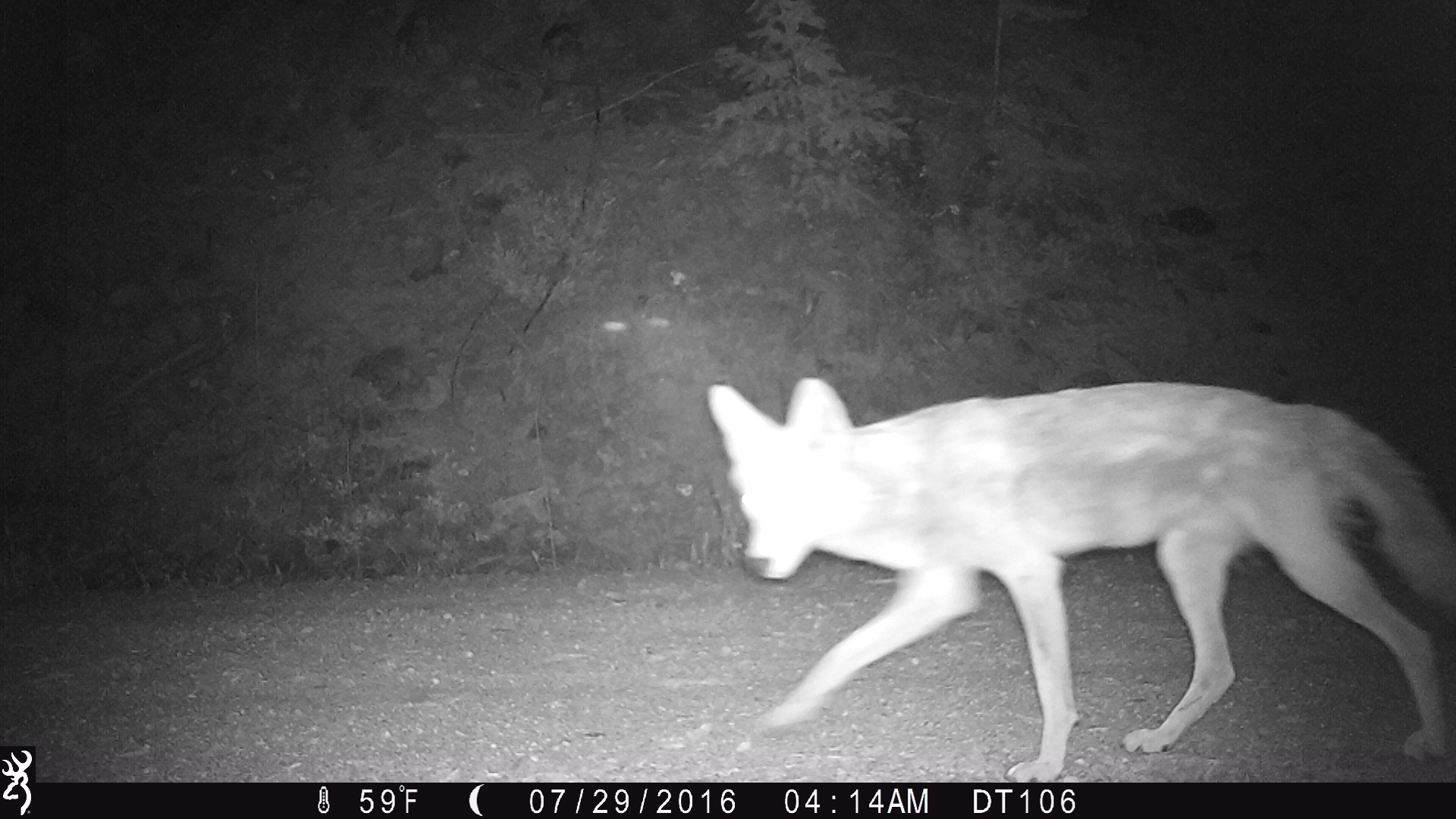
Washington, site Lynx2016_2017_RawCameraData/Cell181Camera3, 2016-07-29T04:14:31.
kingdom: Animalia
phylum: Chordata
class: Mammalia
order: Carnivora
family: Canidae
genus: Canis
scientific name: Canis latrans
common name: coyote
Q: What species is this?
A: Canis latrans (coyote).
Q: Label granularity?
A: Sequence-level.